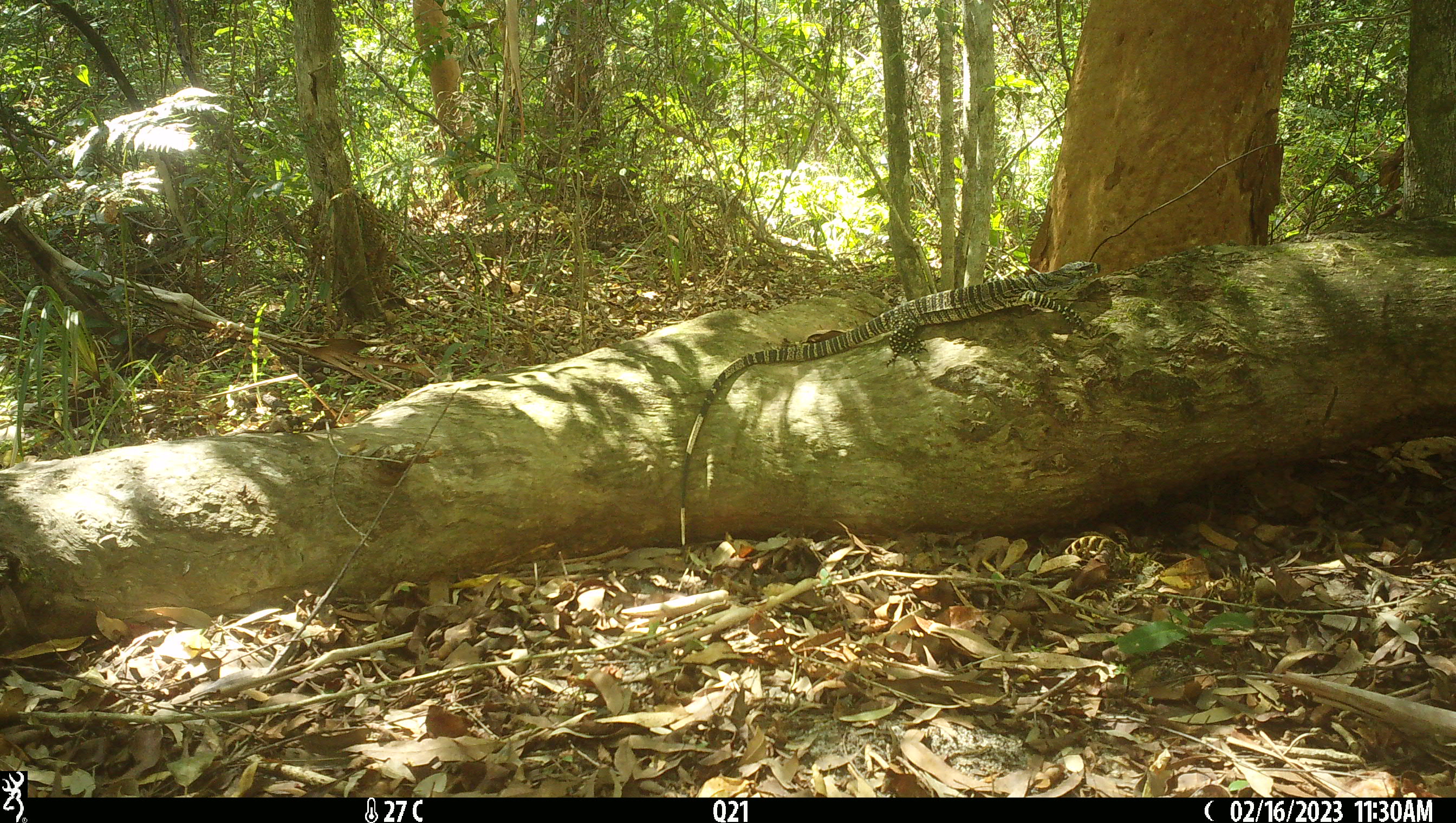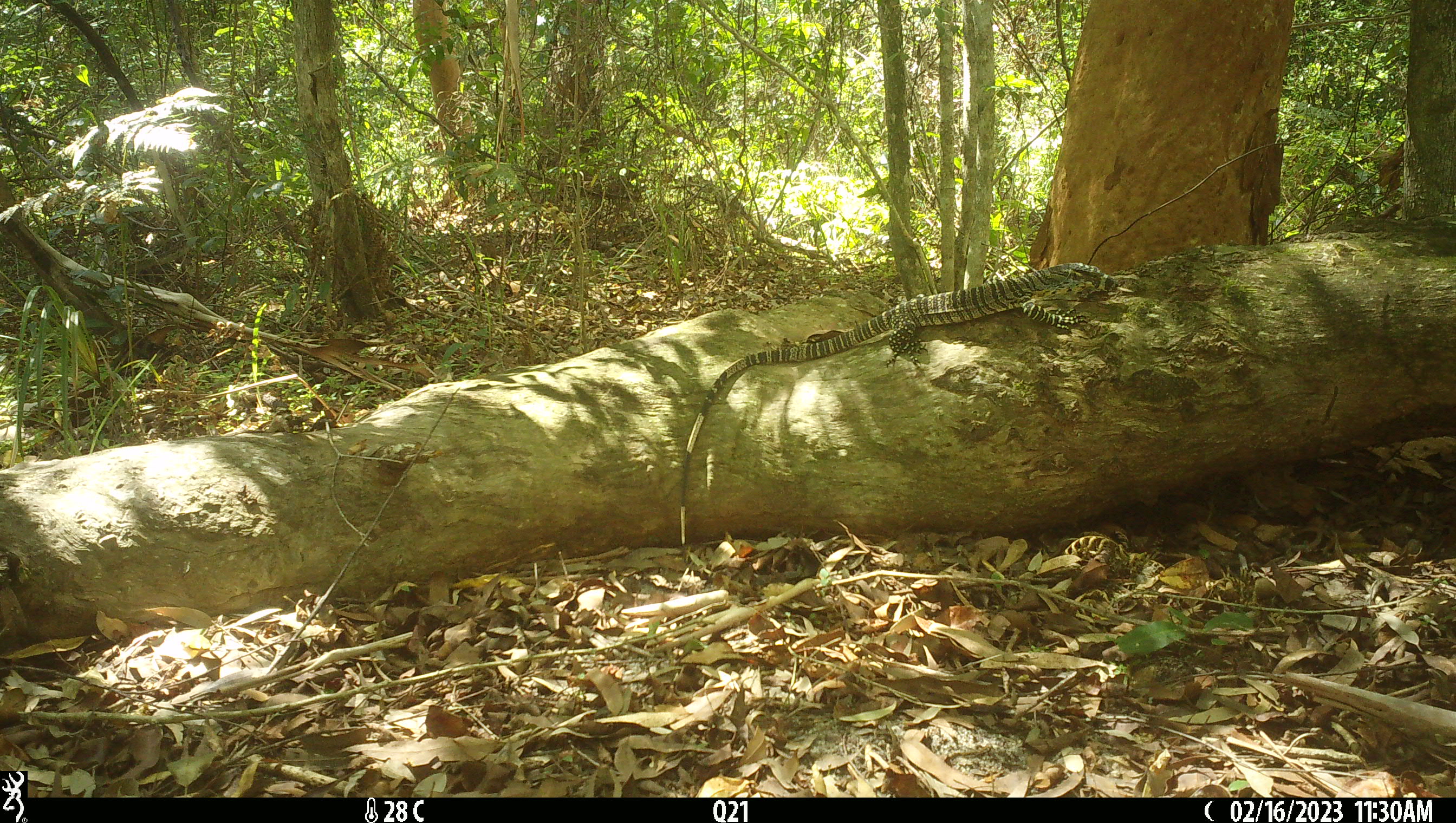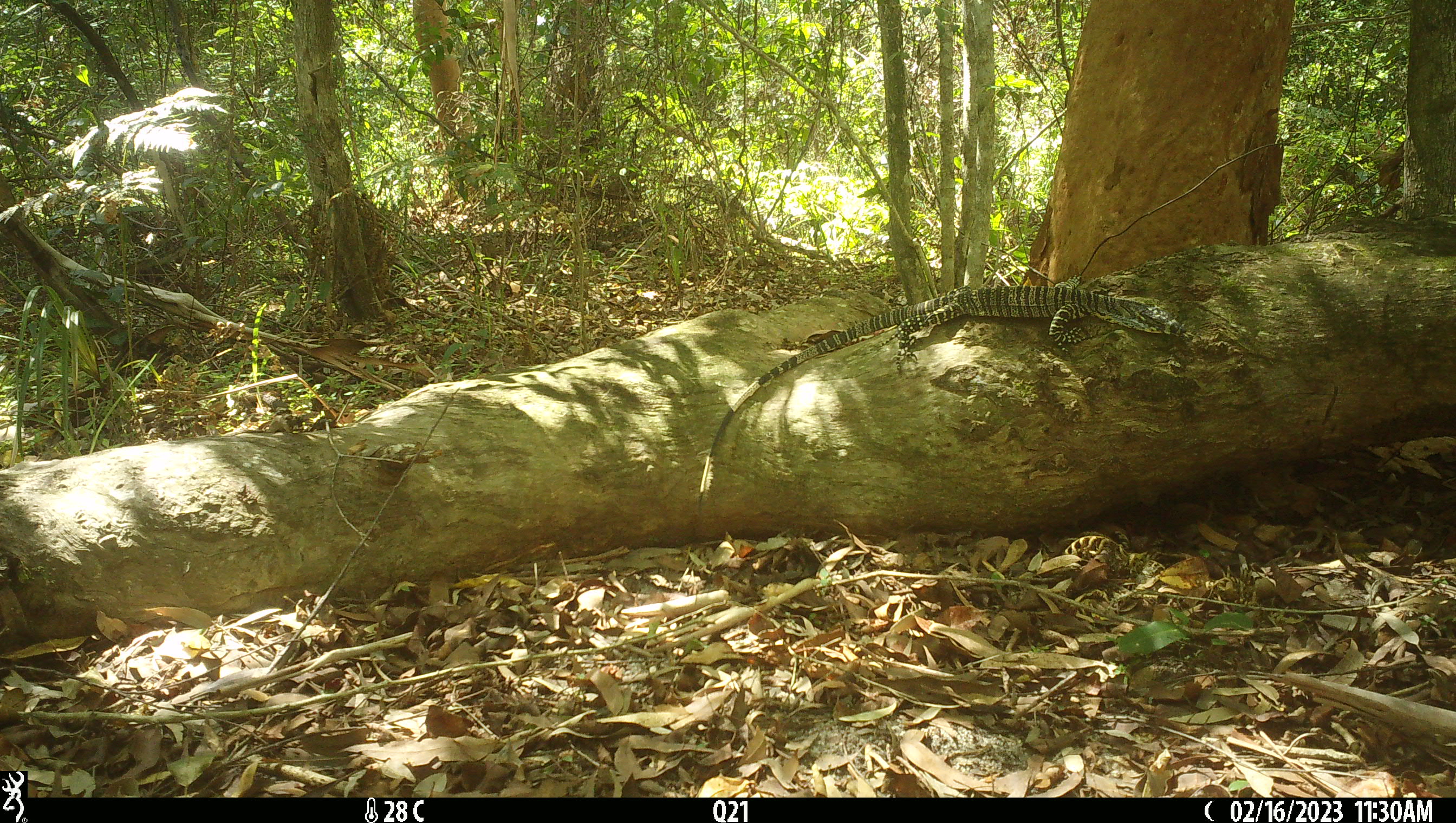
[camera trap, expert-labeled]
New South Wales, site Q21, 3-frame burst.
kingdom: Animalia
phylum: Chordata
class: Reptilia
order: Squamata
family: Varanidae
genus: Varanus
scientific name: Varanus varius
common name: lace monitor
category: goanna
Goanna (lace monitor) (Varanus varius).